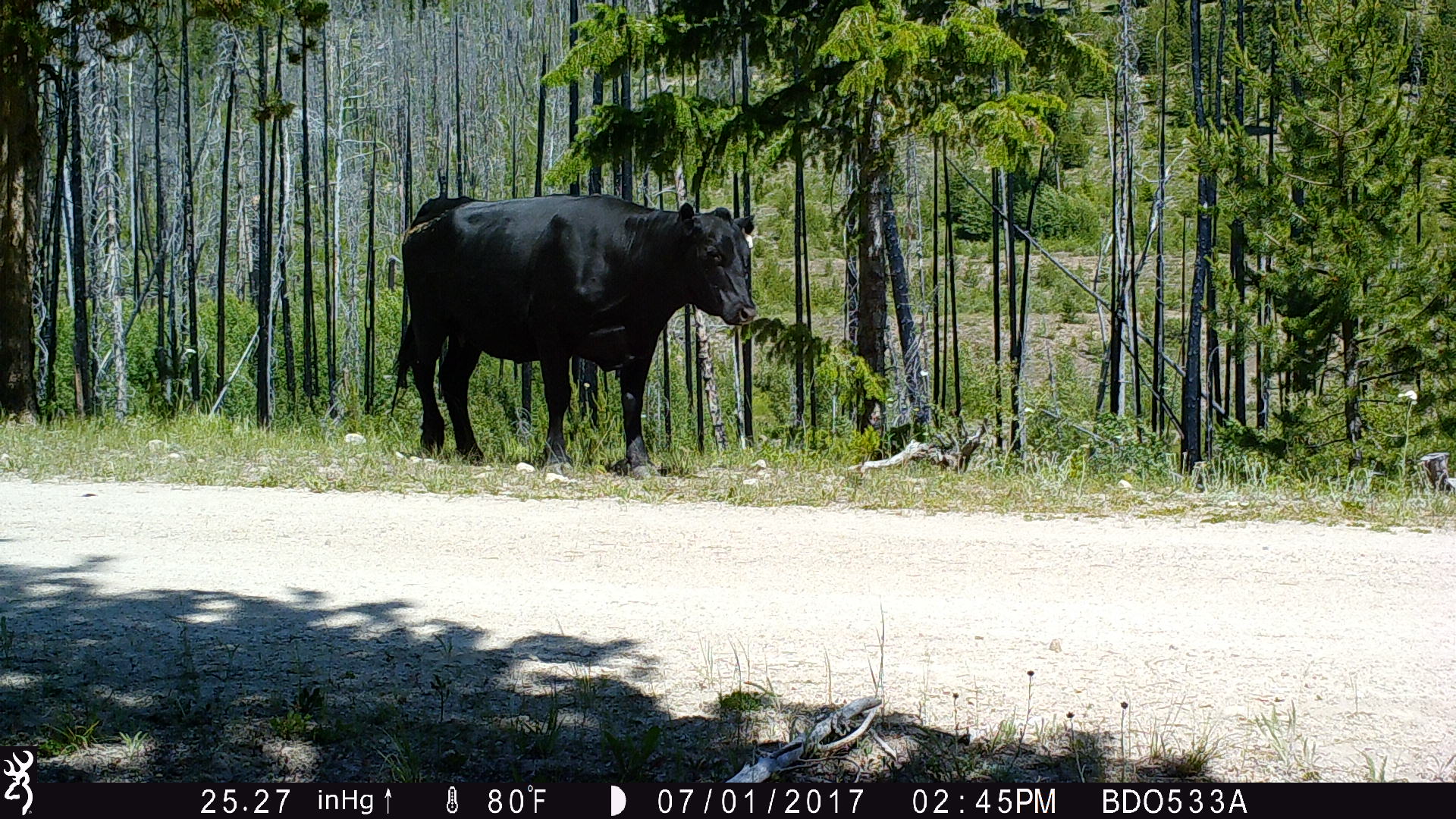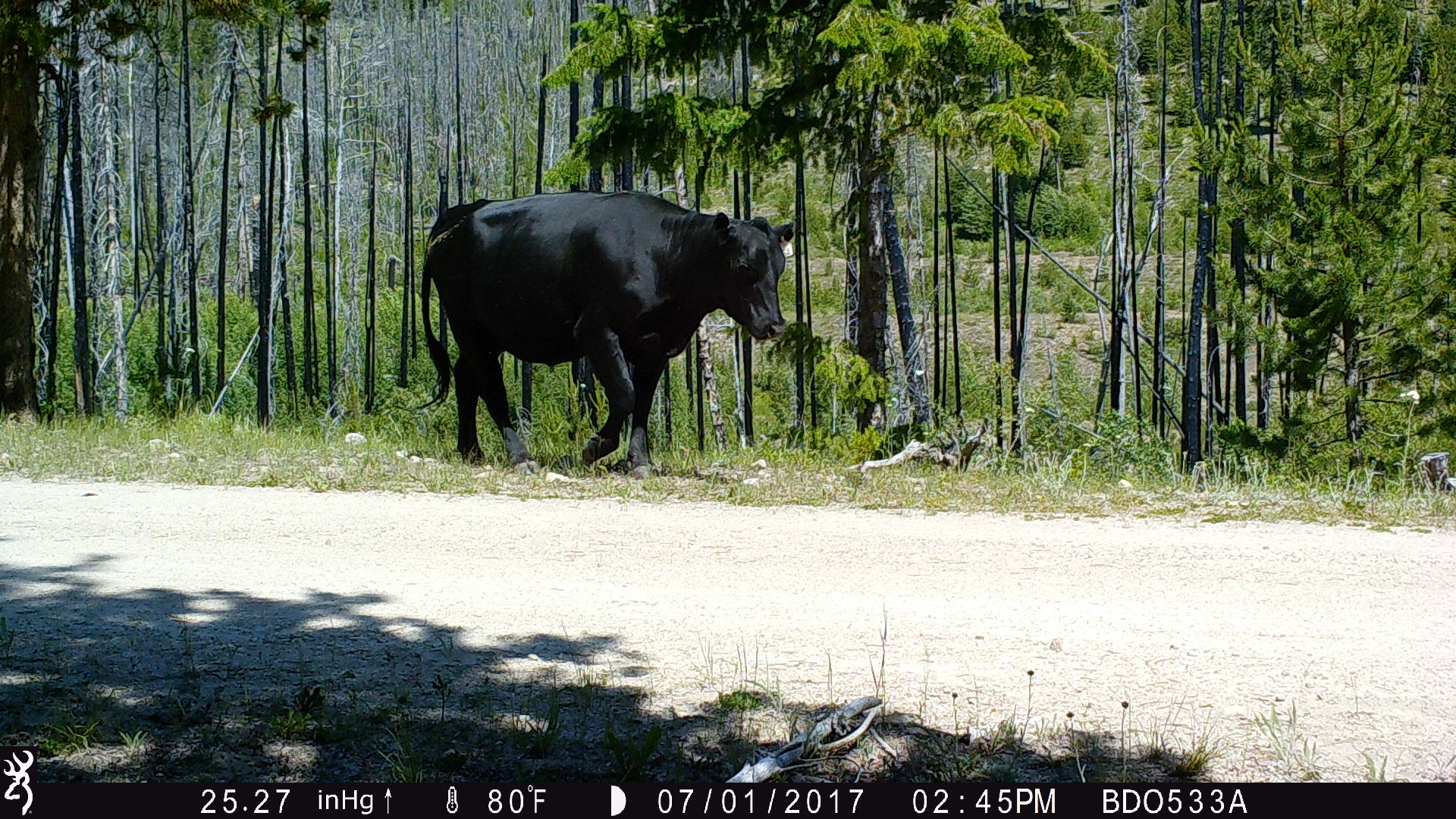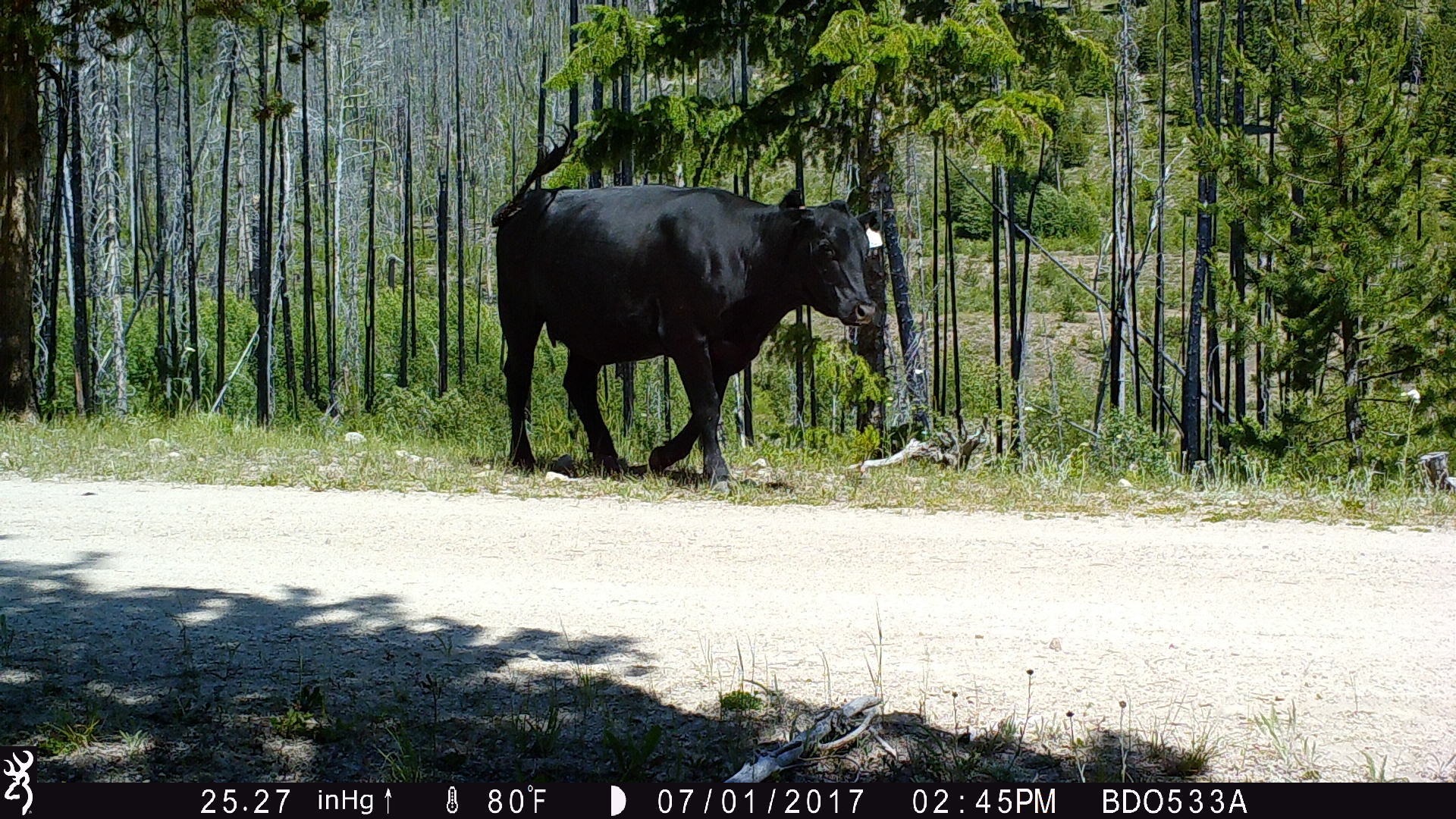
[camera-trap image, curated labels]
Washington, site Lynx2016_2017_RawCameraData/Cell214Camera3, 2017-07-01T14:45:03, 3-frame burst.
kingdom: Animalia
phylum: Chordata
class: Mammalia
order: Artiodactyla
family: Bovidae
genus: Bos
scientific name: Bos taurus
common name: domestic cattle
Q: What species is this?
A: Domestic cattle (Bos taurus).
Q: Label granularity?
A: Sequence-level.